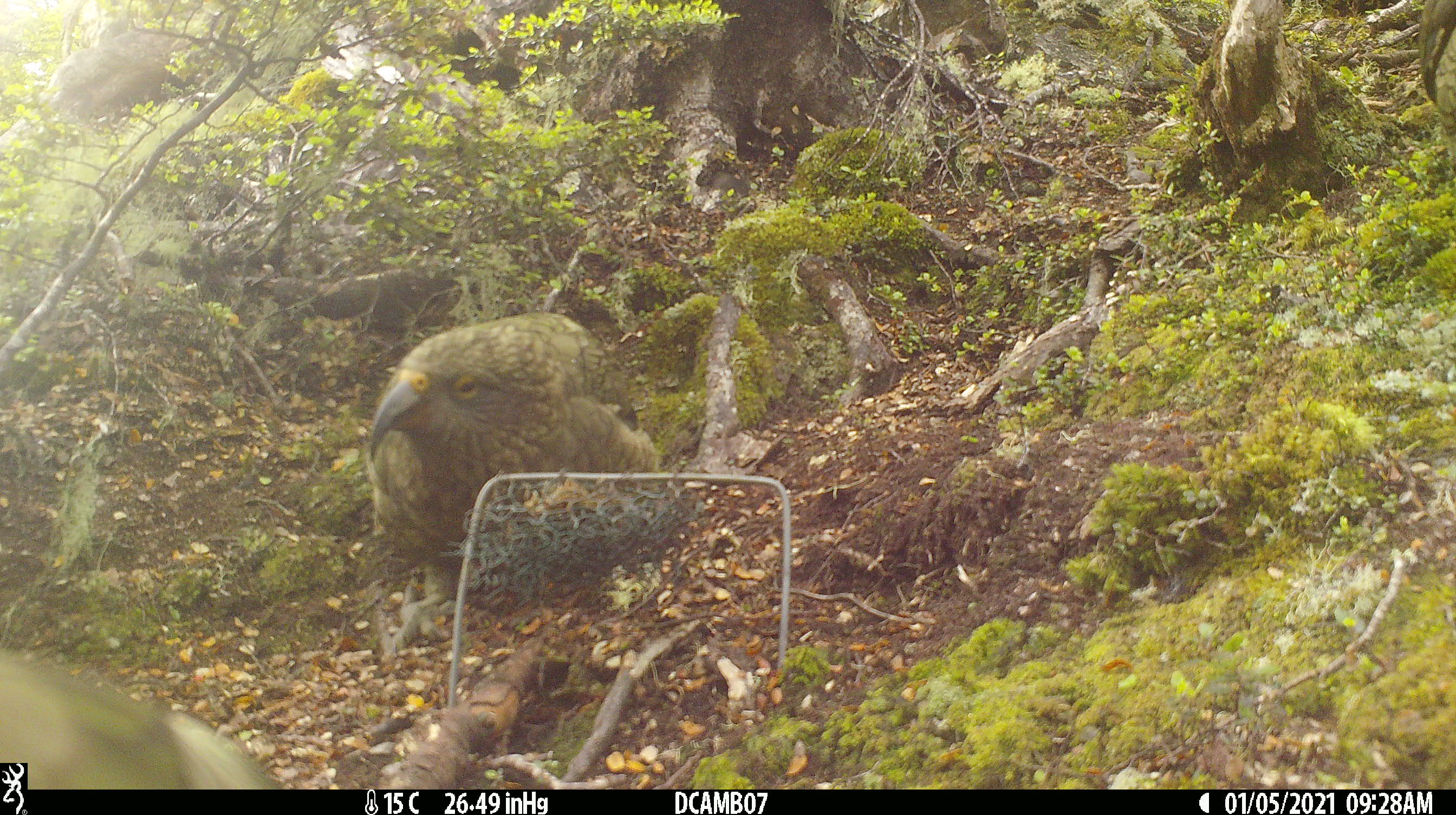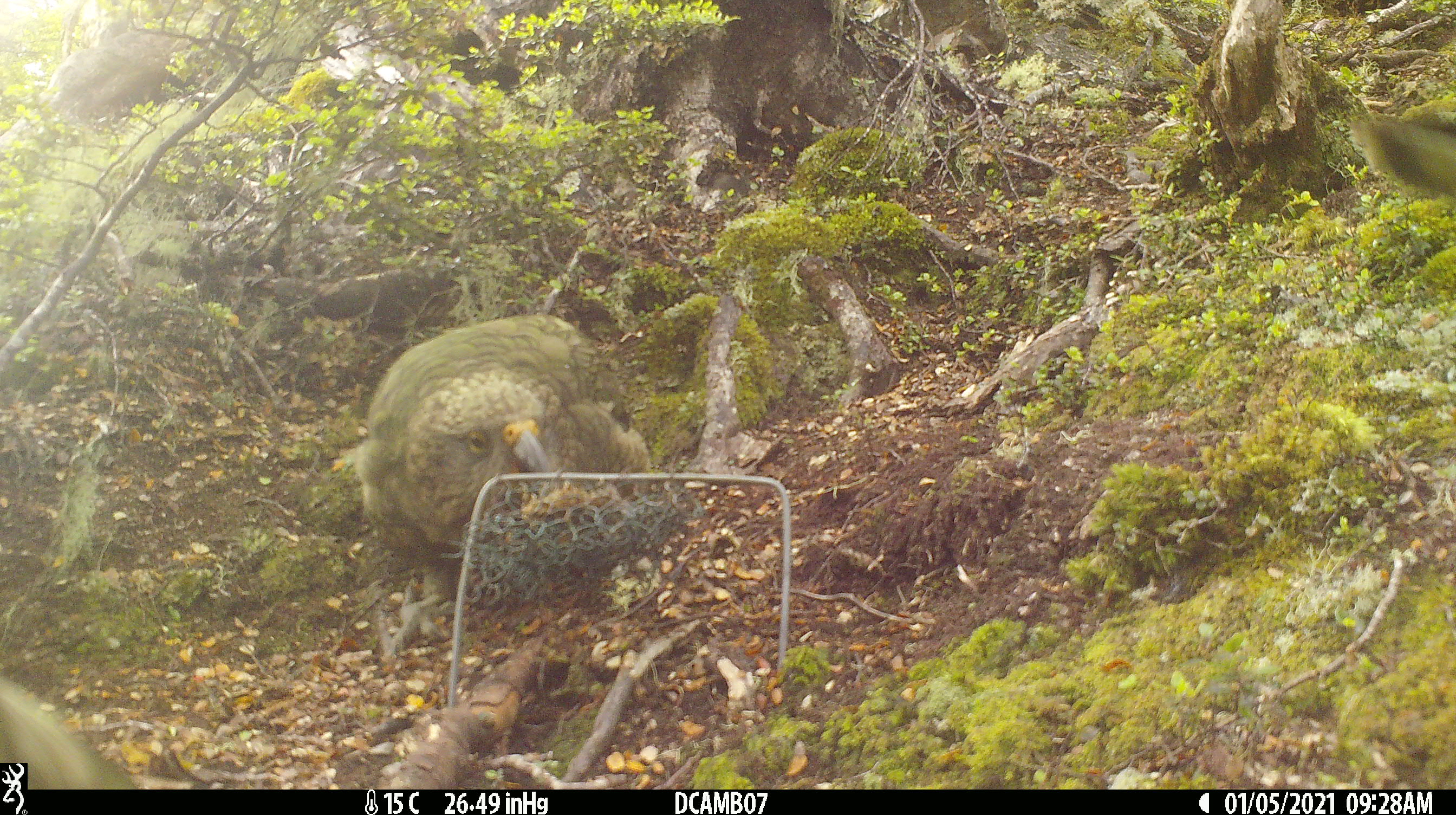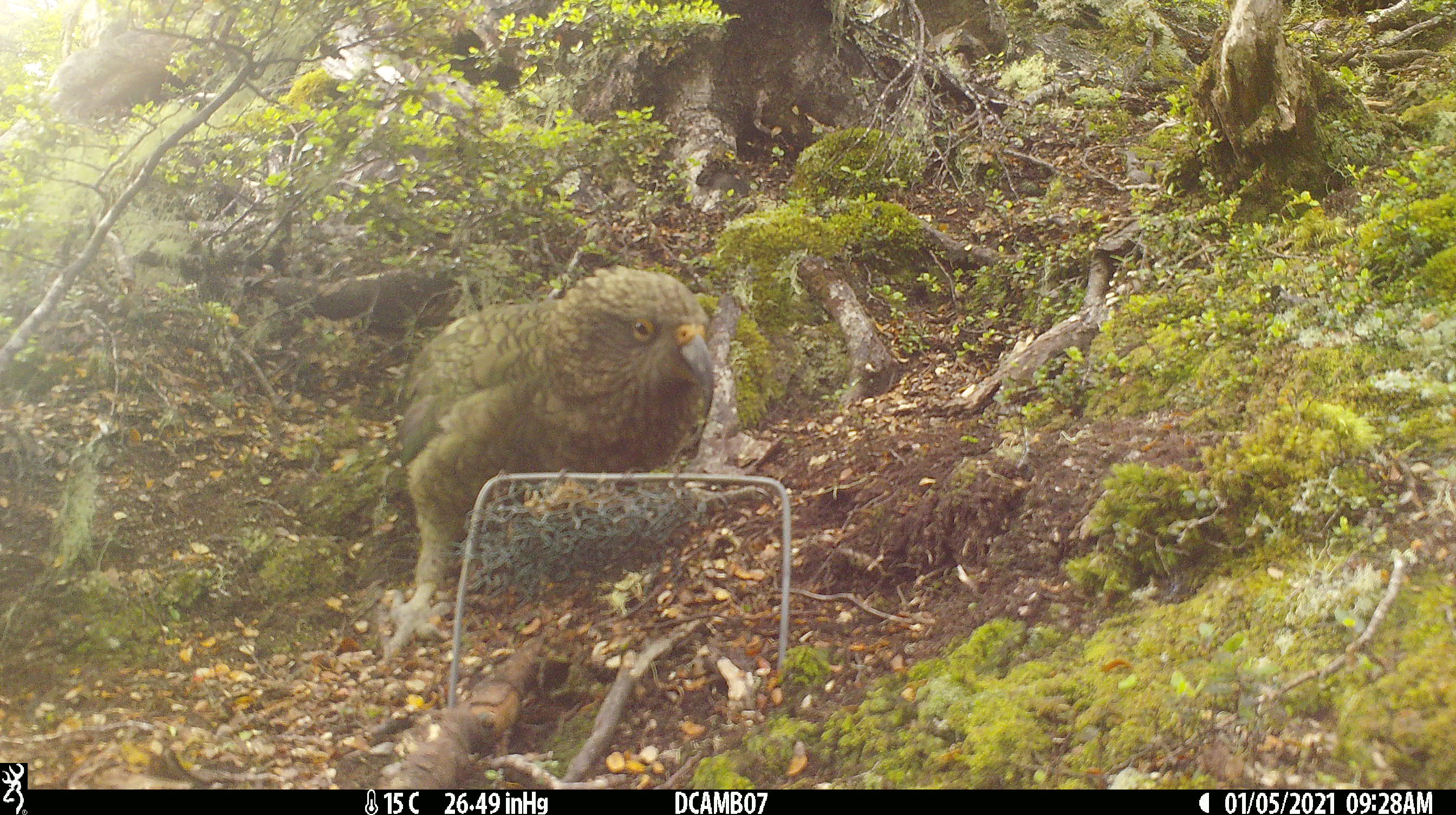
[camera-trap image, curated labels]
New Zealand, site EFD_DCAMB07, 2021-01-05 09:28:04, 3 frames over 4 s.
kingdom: Animalia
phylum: Chordata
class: Aves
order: Psittaciformes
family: Strigopidae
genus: Nestor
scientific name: Nestor notabilis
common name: kea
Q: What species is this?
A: Kea (Nestor notabilis).